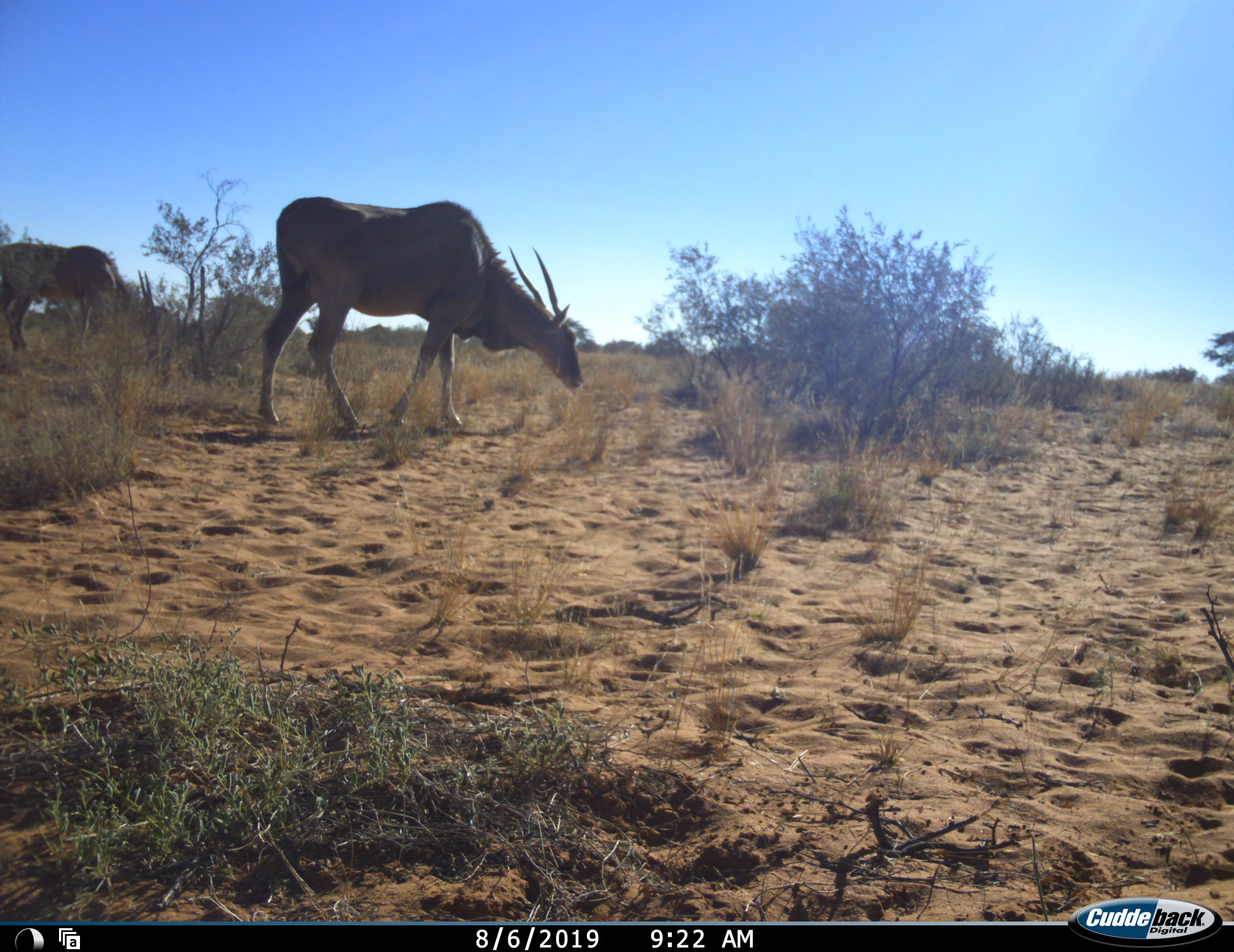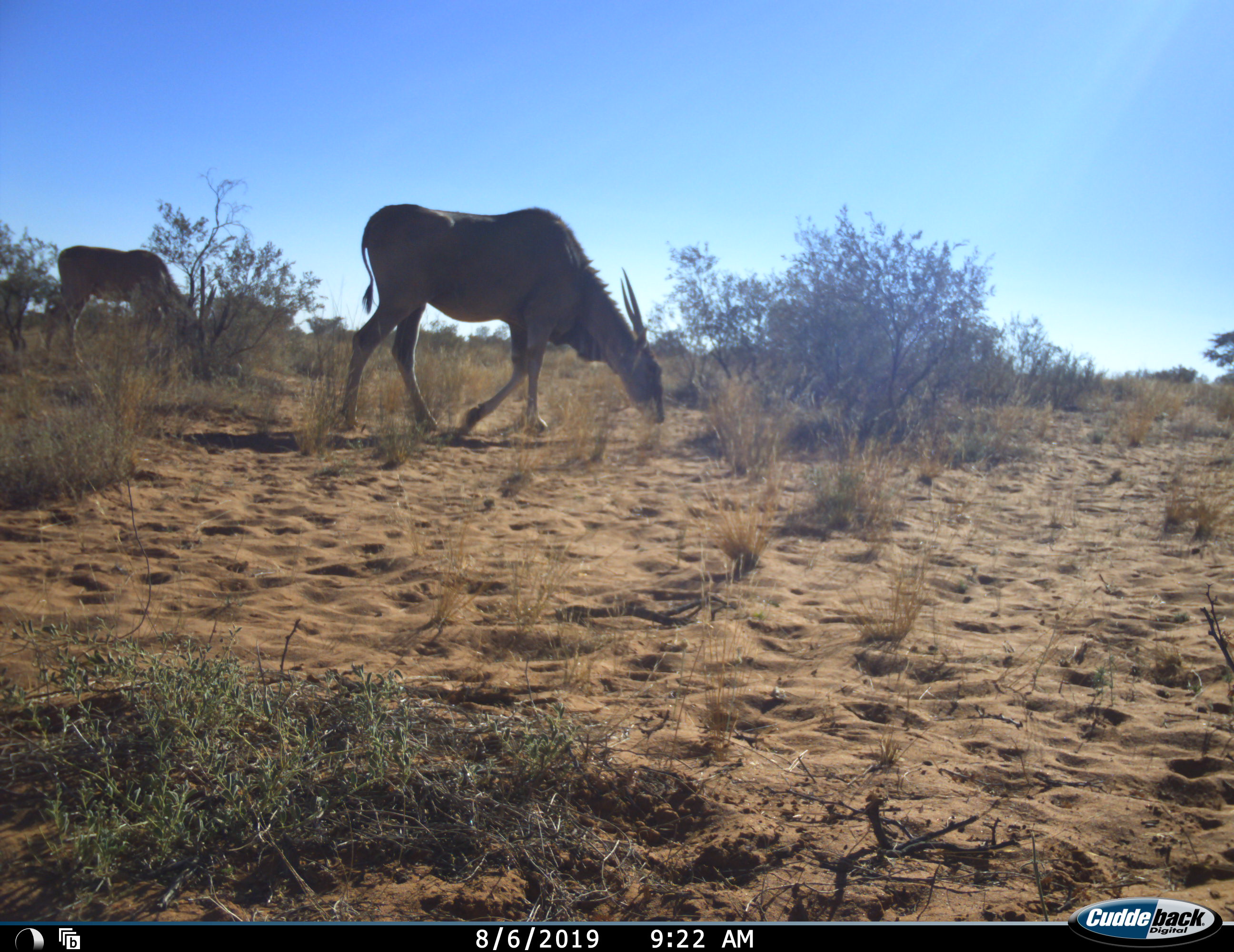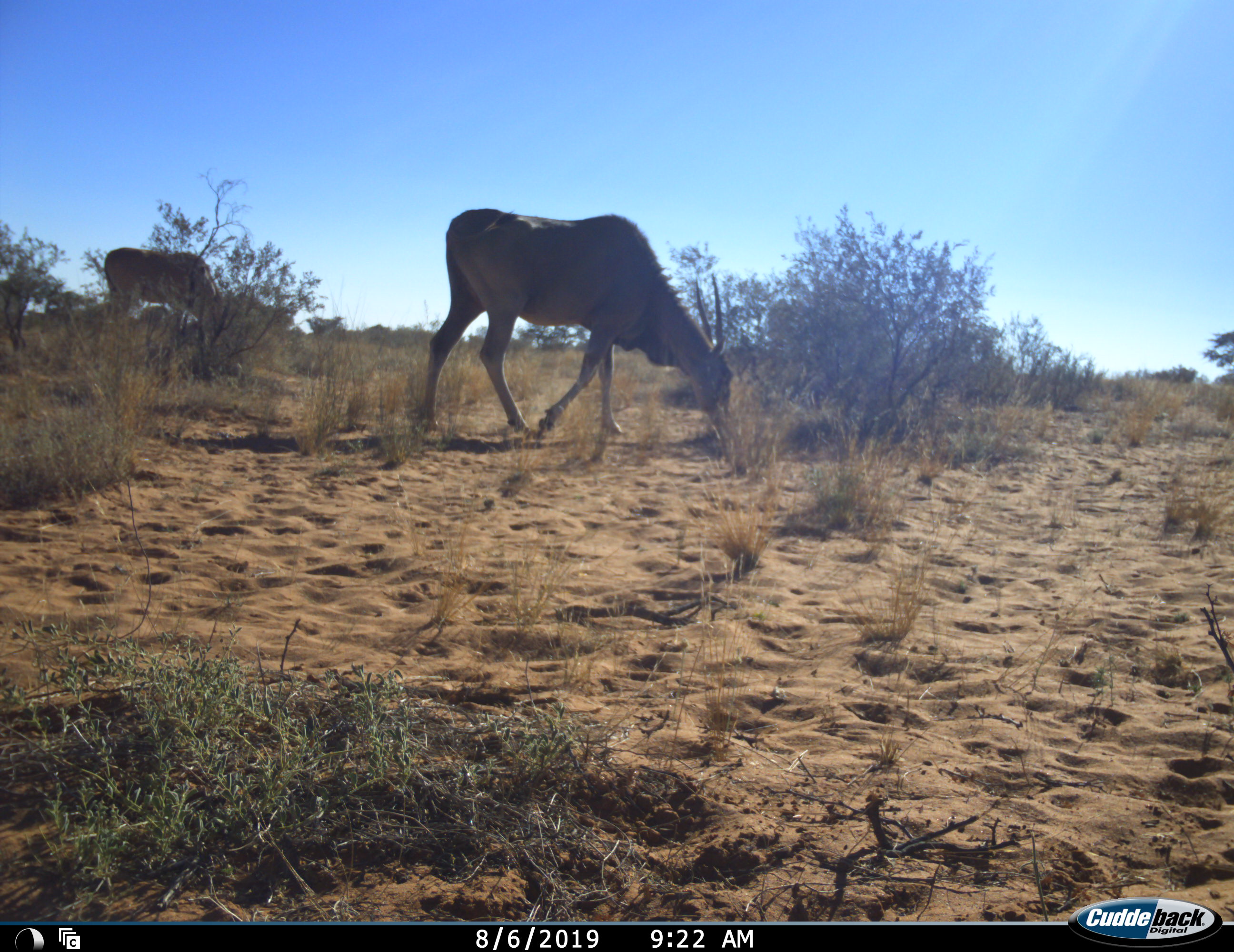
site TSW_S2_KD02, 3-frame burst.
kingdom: Animalia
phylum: Chordata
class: Mammalia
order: Artiodactyla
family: Bovidae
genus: Tragelaphus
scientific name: Tragelaphus oryx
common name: eland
Eland (Tragelaphus oryx), count 2. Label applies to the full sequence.